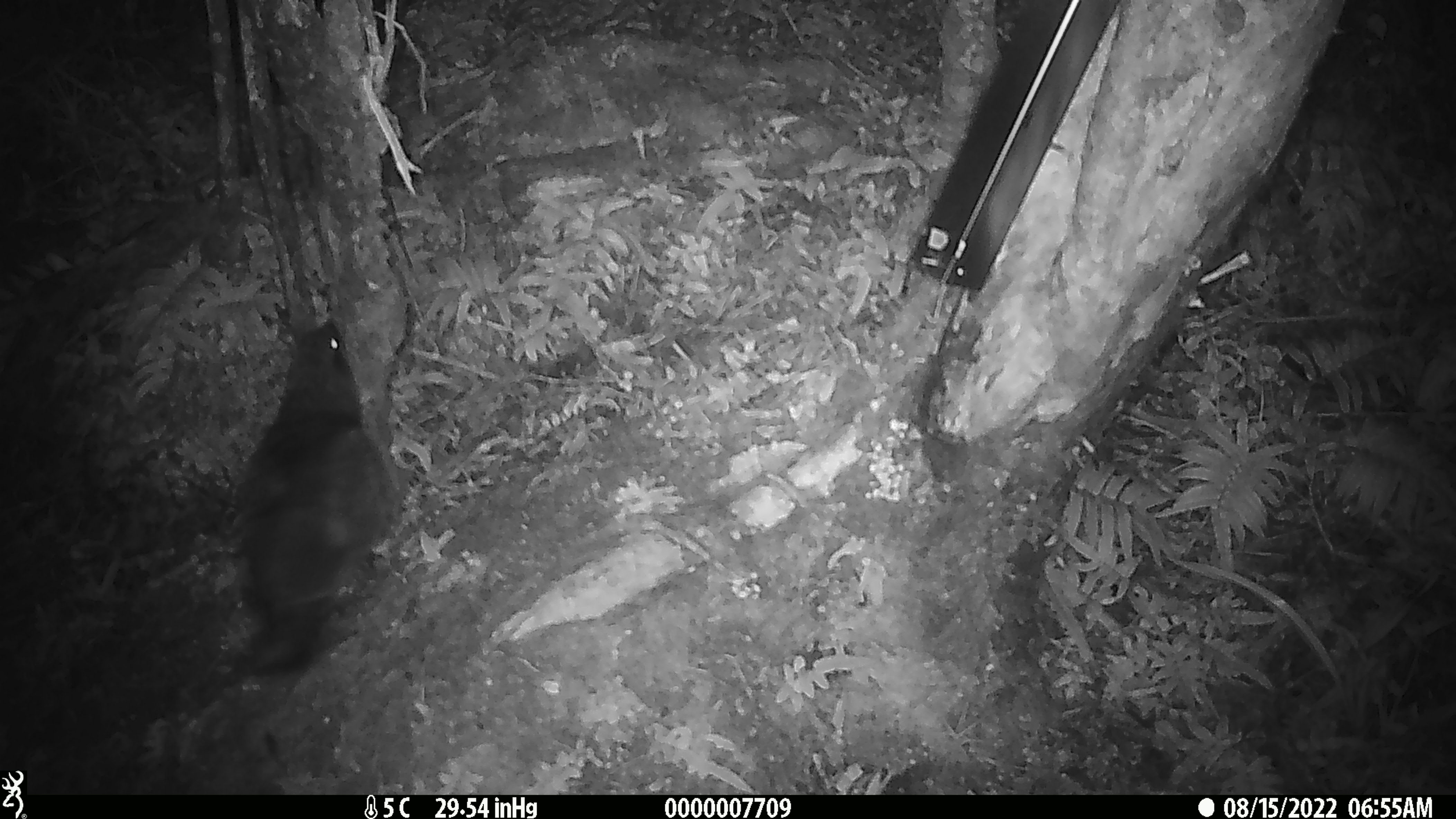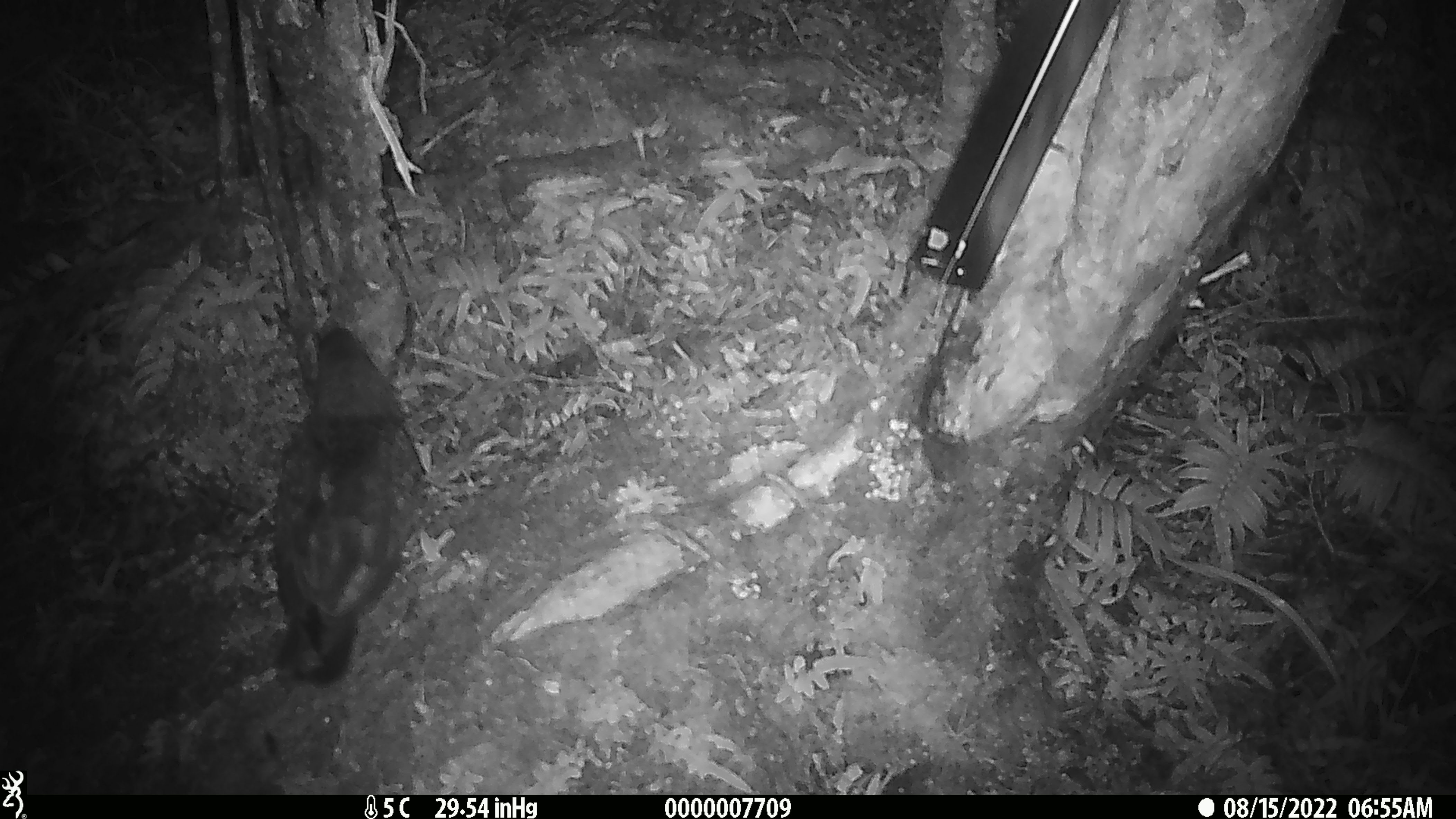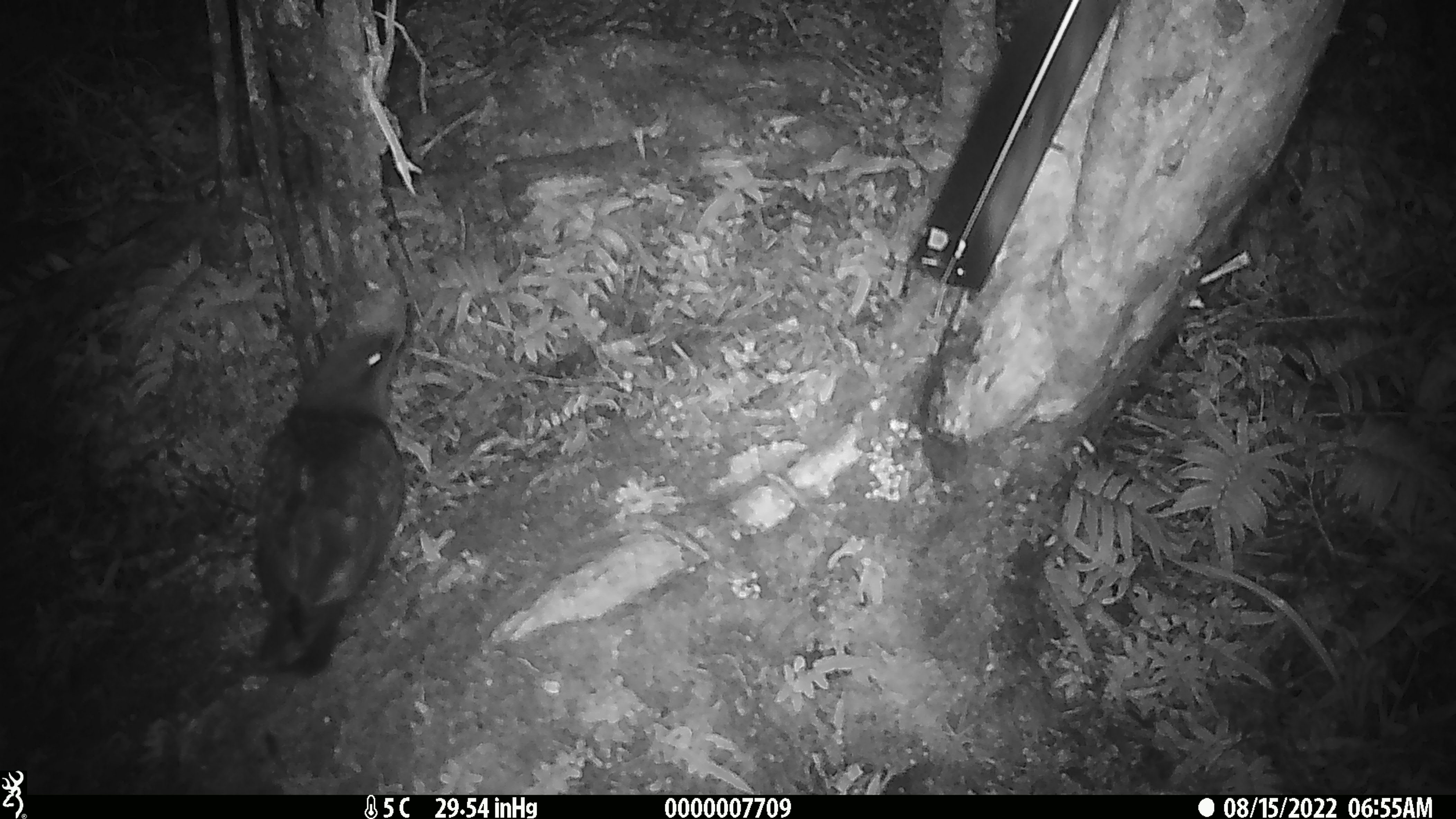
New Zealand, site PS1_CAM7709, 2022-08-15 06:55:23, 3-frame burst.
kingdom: Animalia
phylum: Chordata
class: Aves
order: Psittaciformes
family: Strigopidae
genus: Nestor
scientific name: Nestor notabilis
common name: kea